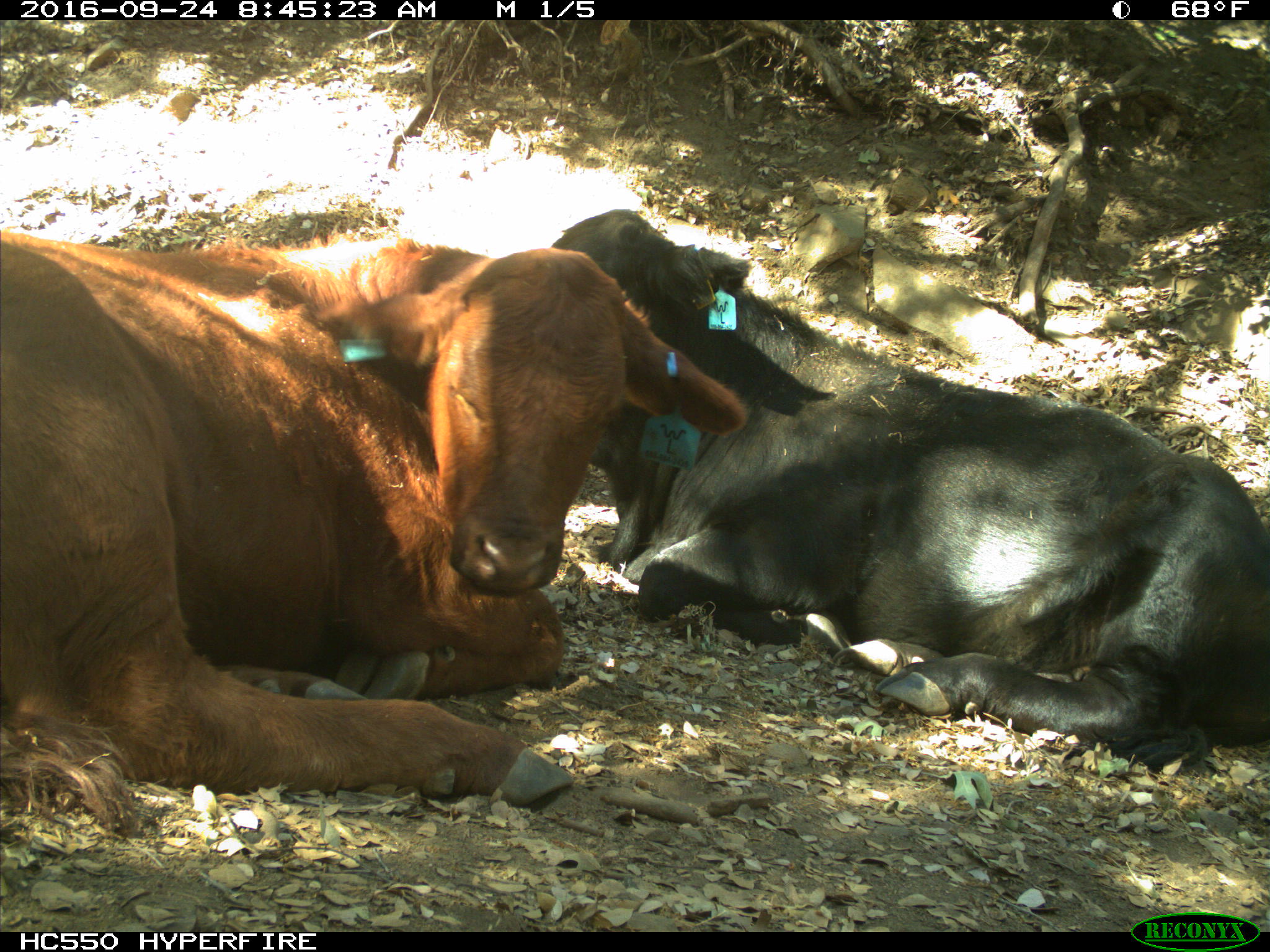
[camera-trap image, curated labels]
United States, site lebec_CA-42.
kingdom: Animalia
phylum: Chordata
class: Mammalia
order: Artiodactyla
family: Bovidae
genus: Bos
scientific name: Bos taurus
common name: domestic cow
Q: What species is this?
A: Bos taurus (domestic cow).